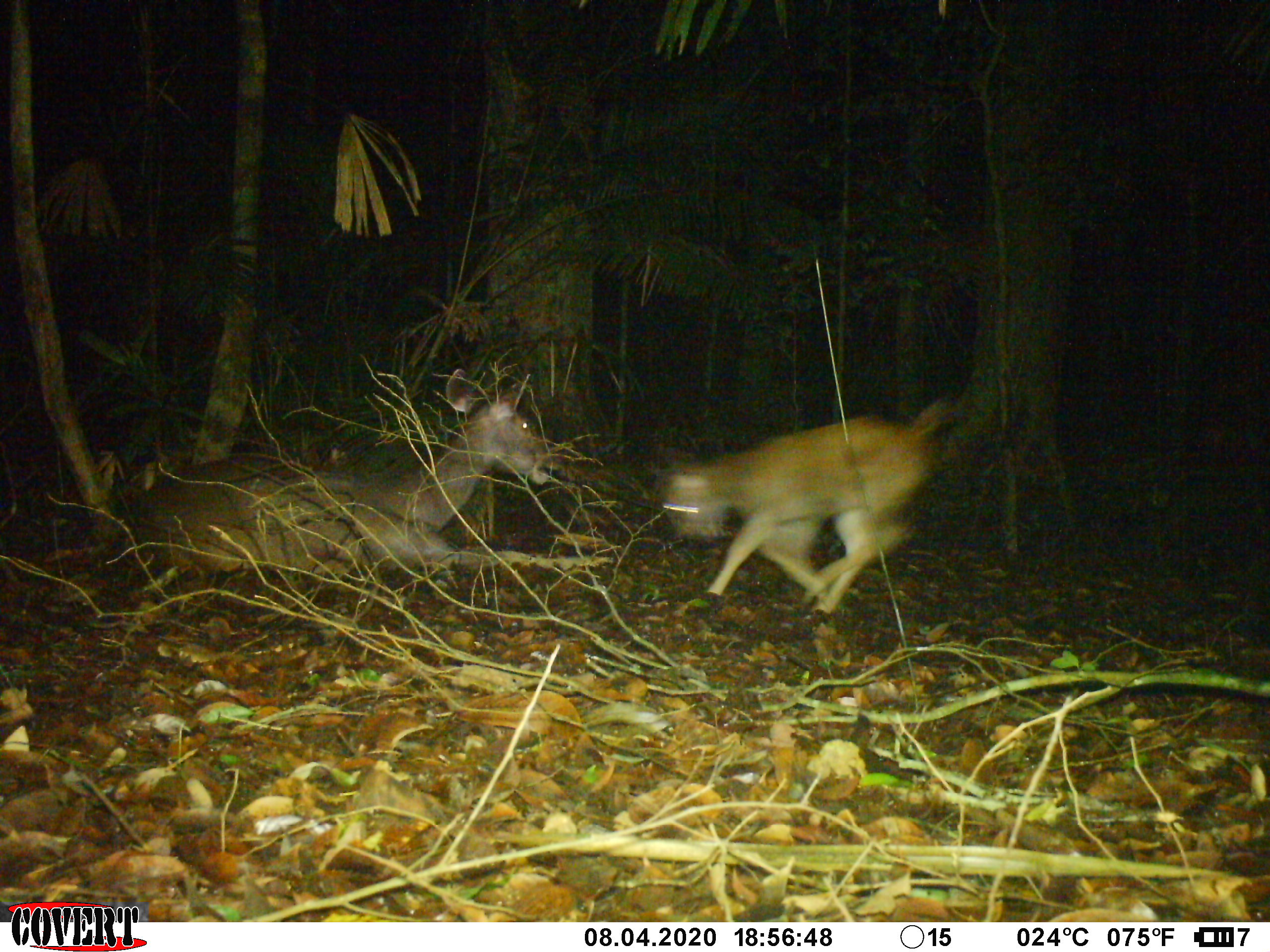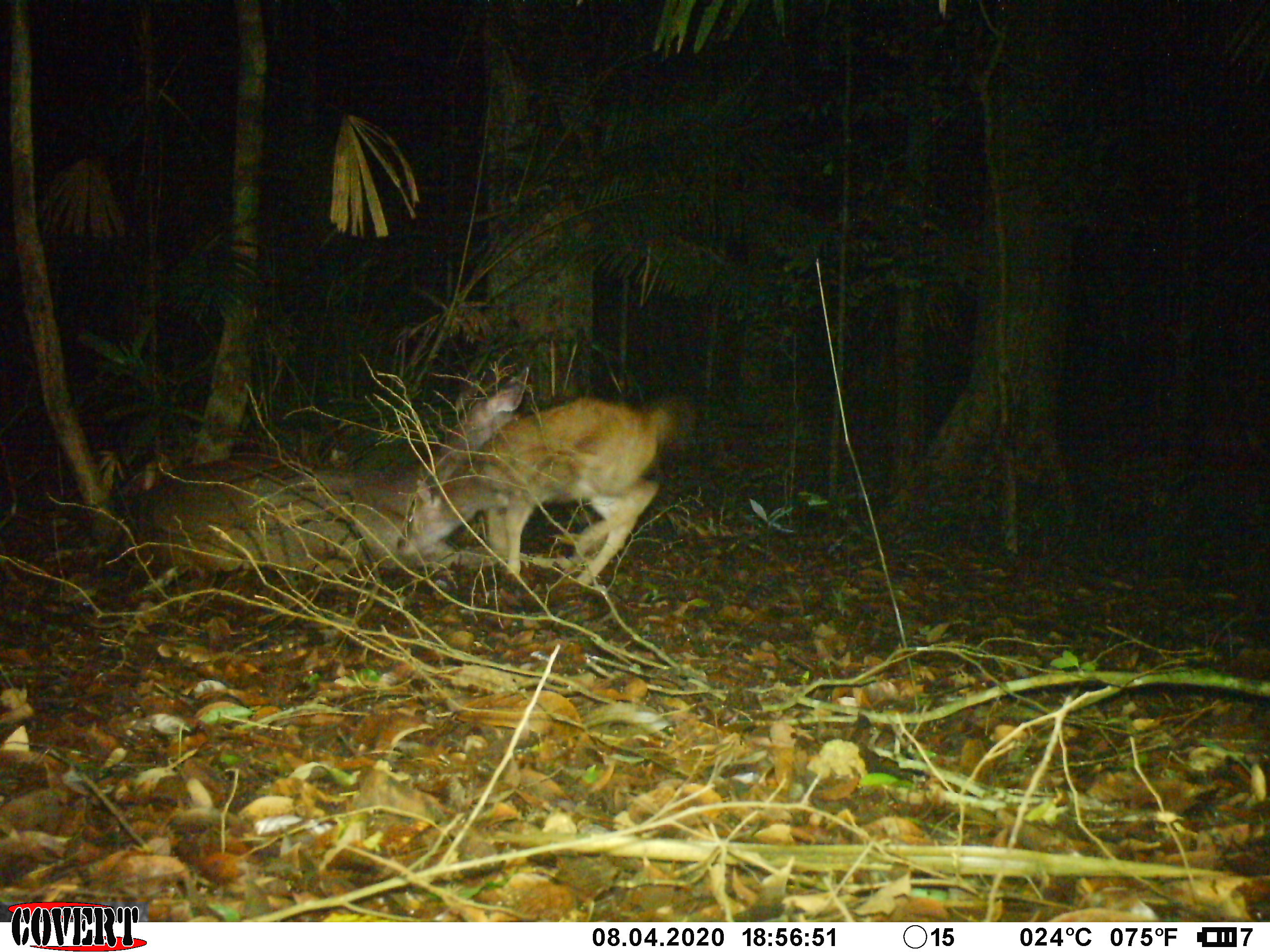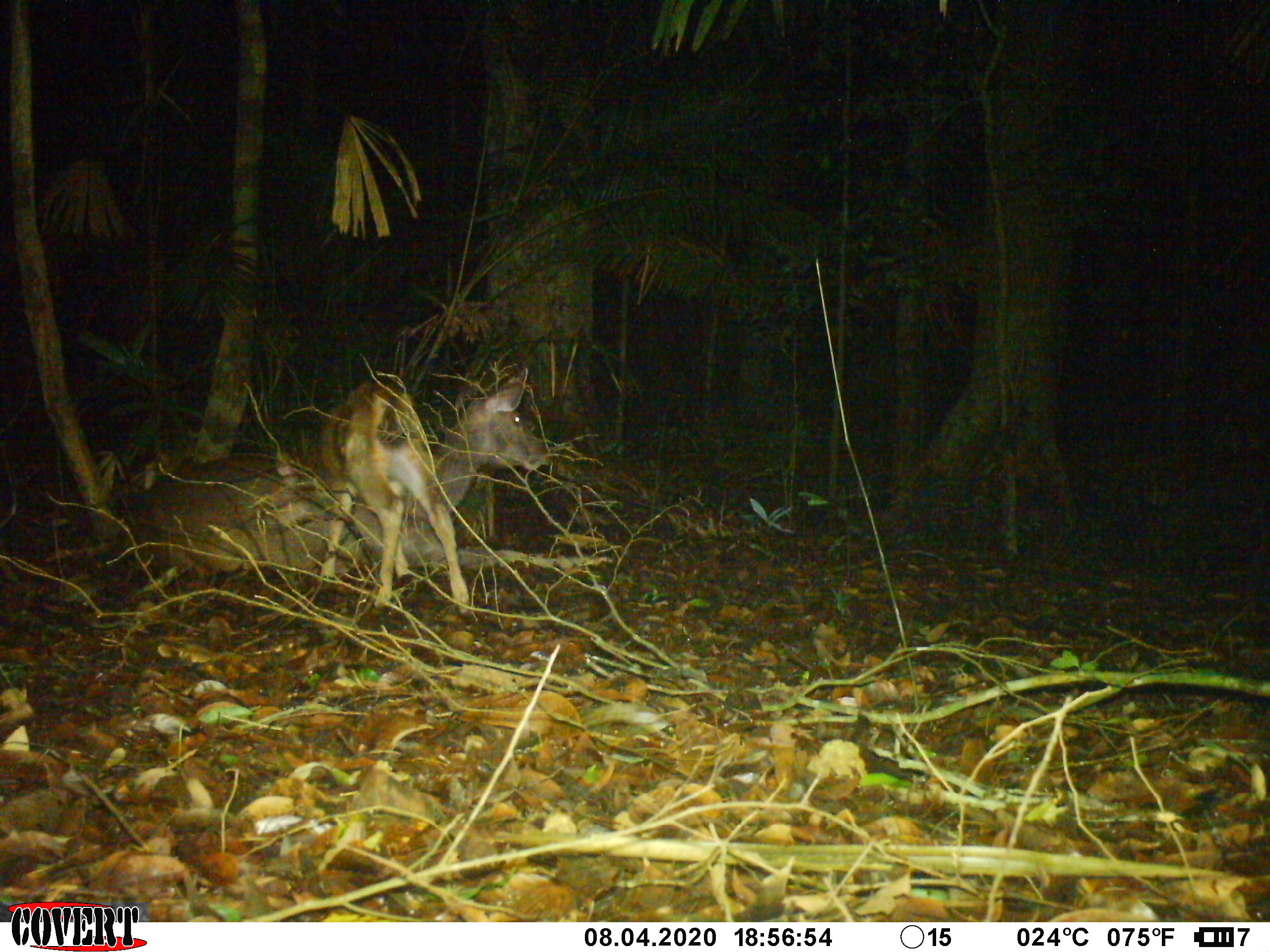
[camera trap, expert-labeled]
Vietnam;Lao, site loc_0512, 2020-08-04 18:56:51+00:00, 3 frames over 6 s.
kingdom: Animalia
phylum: Chordata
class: Mammalia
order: Artiodactyla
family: Cervidae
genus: Rusa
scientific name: Rusa unicolor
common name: sambar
Sambar (Rusa unicolor). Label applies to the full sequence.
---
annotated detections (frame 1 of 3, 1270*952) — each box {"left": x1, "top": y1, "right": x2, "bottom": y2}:
sambar: {"left": 135, "top": 367, "right": 563, "bottom": 576}; {"left": 658, "top": 397, "right": 952, "bottom": 620}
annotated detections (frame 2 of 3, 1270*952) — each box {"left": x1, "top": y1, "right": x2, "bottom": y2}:
sambar: {"left": 134, "top": 365, "right": 527, "bottom": 579}; {"left": 396, "top": 393, "right": 690, "bottom": 586}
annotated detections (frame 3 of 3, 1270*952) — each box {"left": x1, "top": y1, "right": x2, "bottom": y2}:
sambar: {"left": 131, "top": 366, "right": 550, "bottom": 577}; {"left": 267, "top": 369, "right": 472, "bottom": 615}